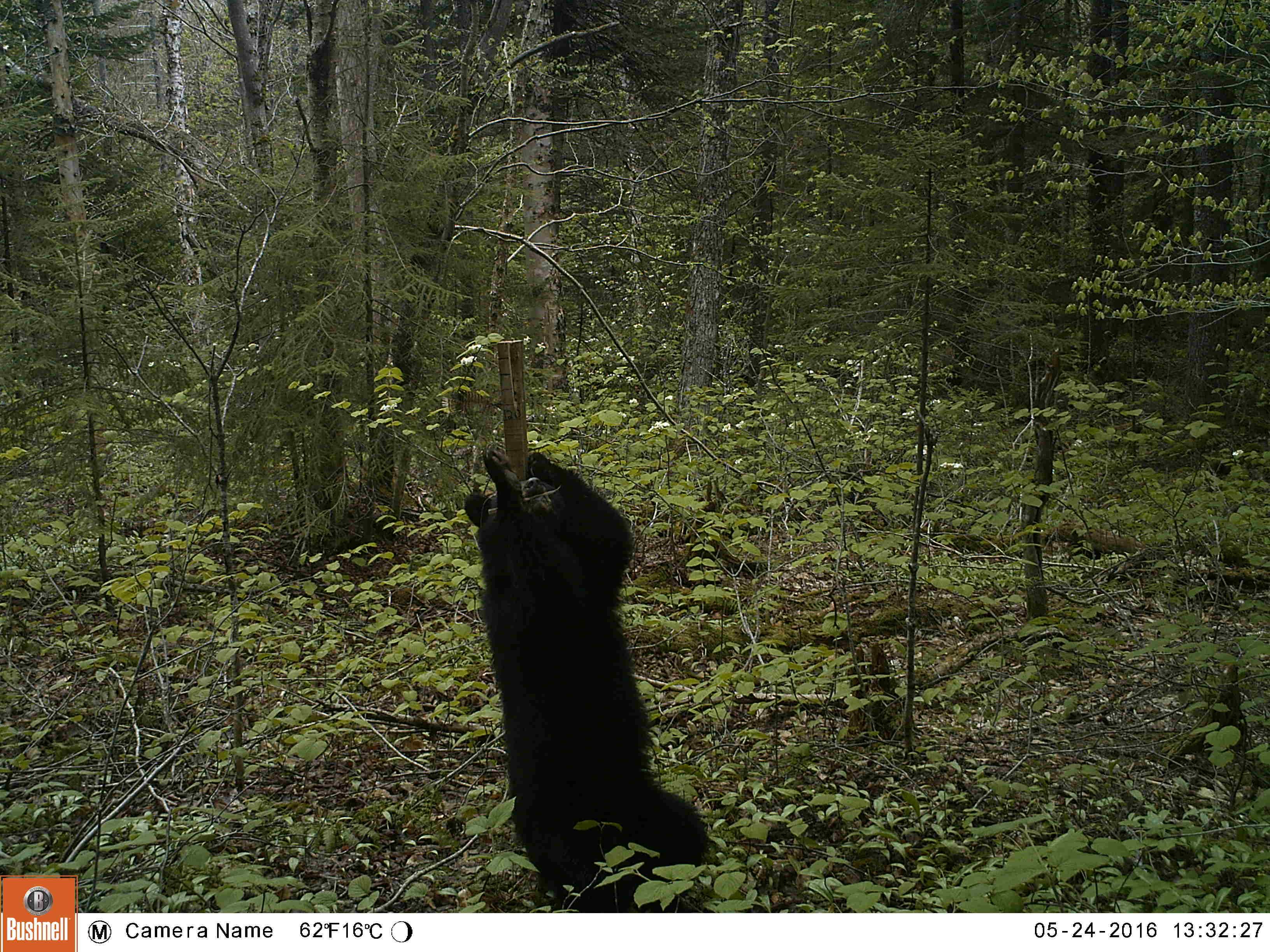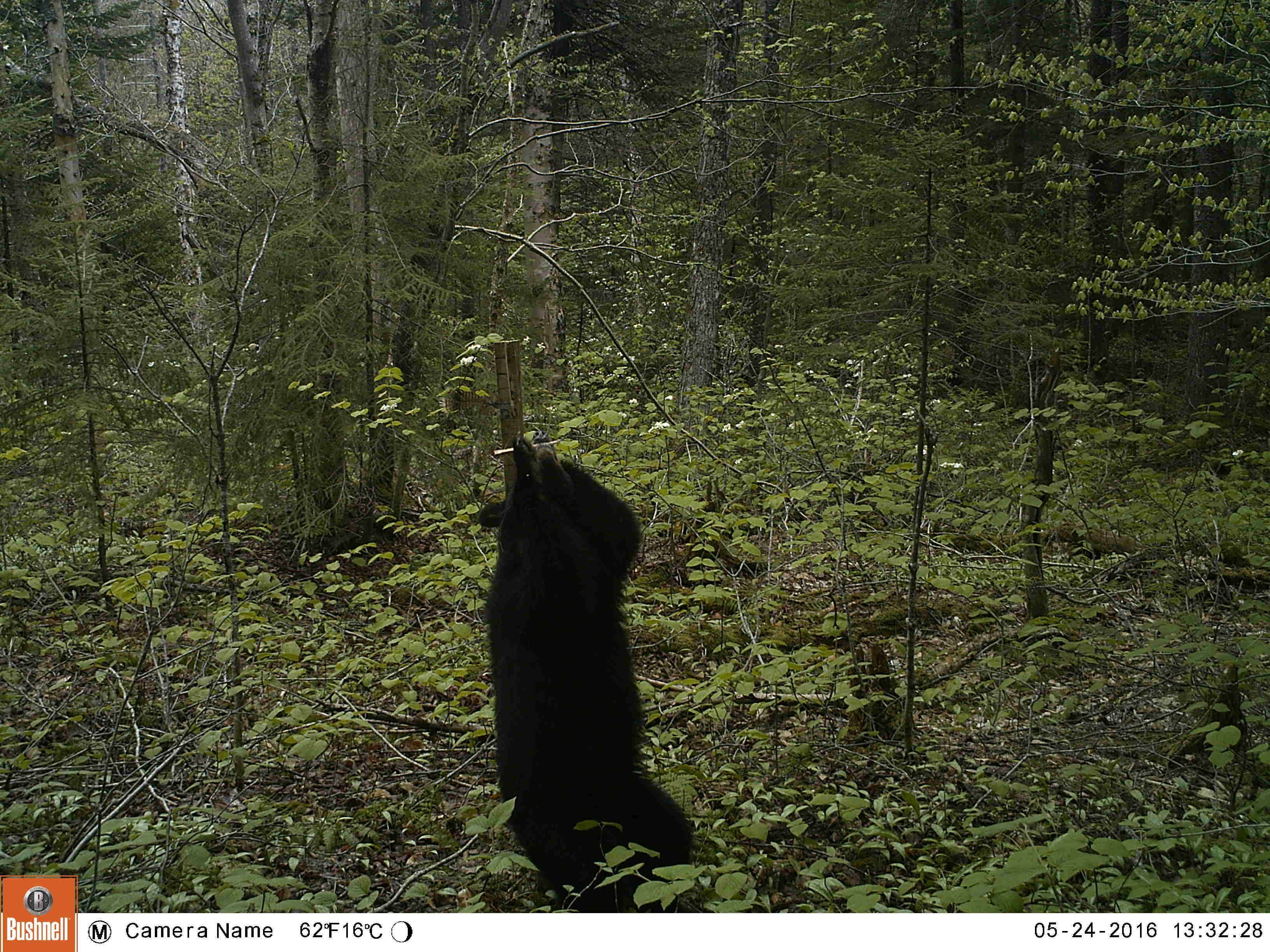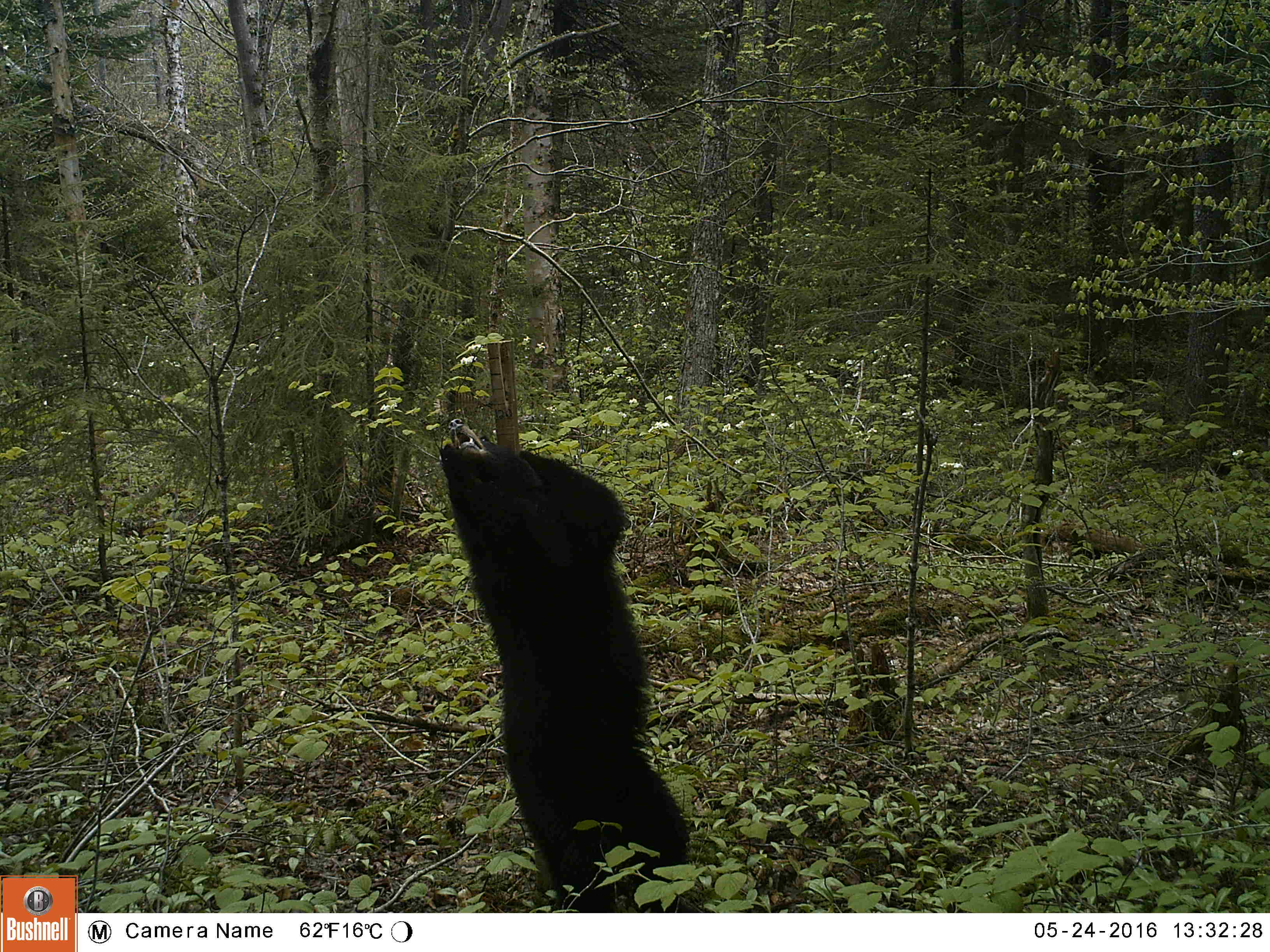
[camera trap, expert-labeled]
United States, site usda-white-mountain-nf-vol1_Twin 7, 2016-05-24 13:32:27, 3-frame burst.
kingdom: Animalia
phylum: Chordata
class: Mammalia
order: Carnivora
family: Ursidae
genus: Ursus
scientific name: Ursus americanus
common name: black bear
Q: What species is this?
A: Black bear (Ursus americanus).